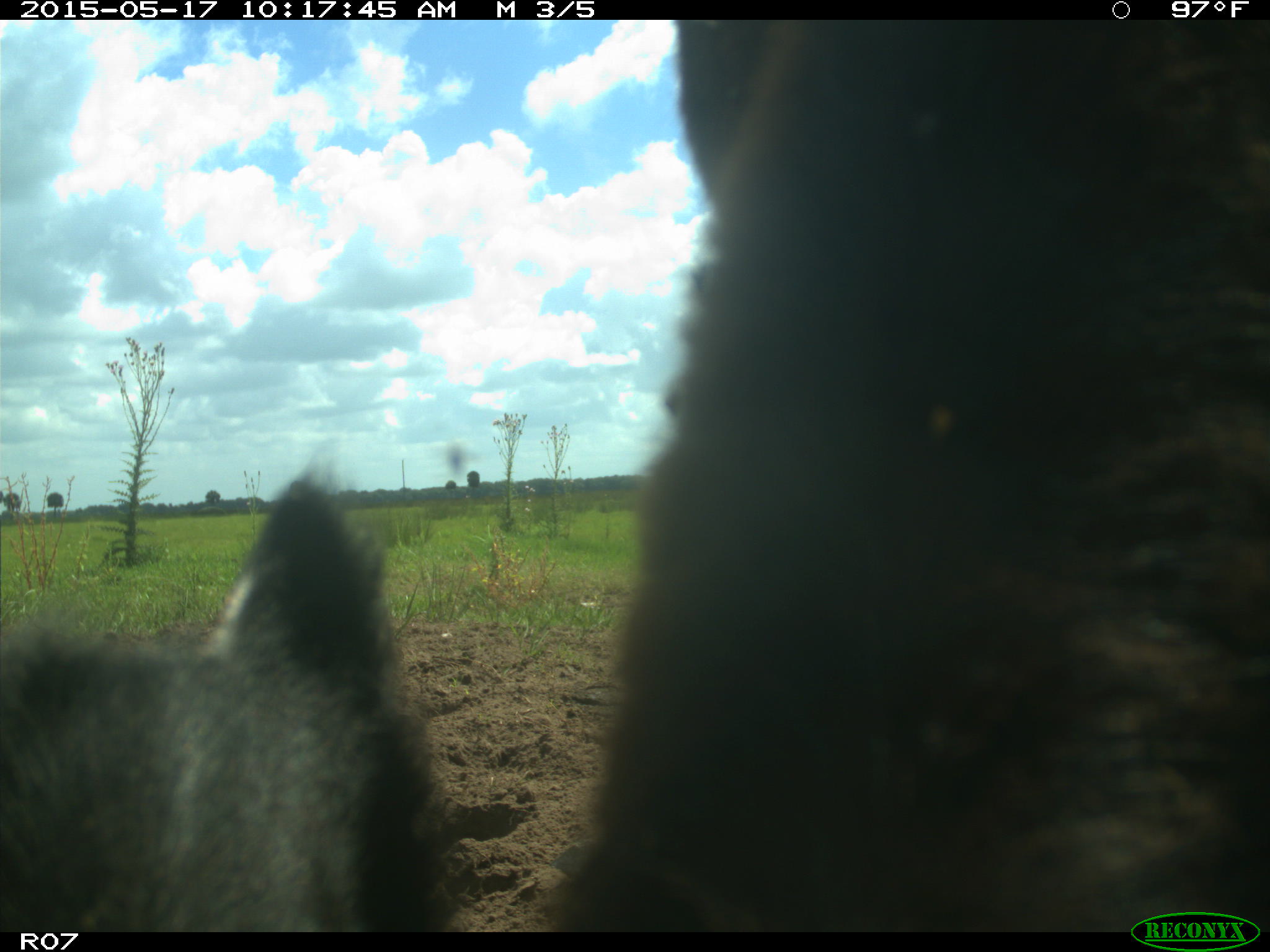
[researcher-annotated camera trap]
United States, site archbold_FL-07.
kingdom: Animalia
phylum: Chordata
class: Mammalia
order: Artiodactyla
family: Bovidae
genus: Bos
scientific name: Bos taurus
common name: domestic cow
Bos taurus (domestic cow).